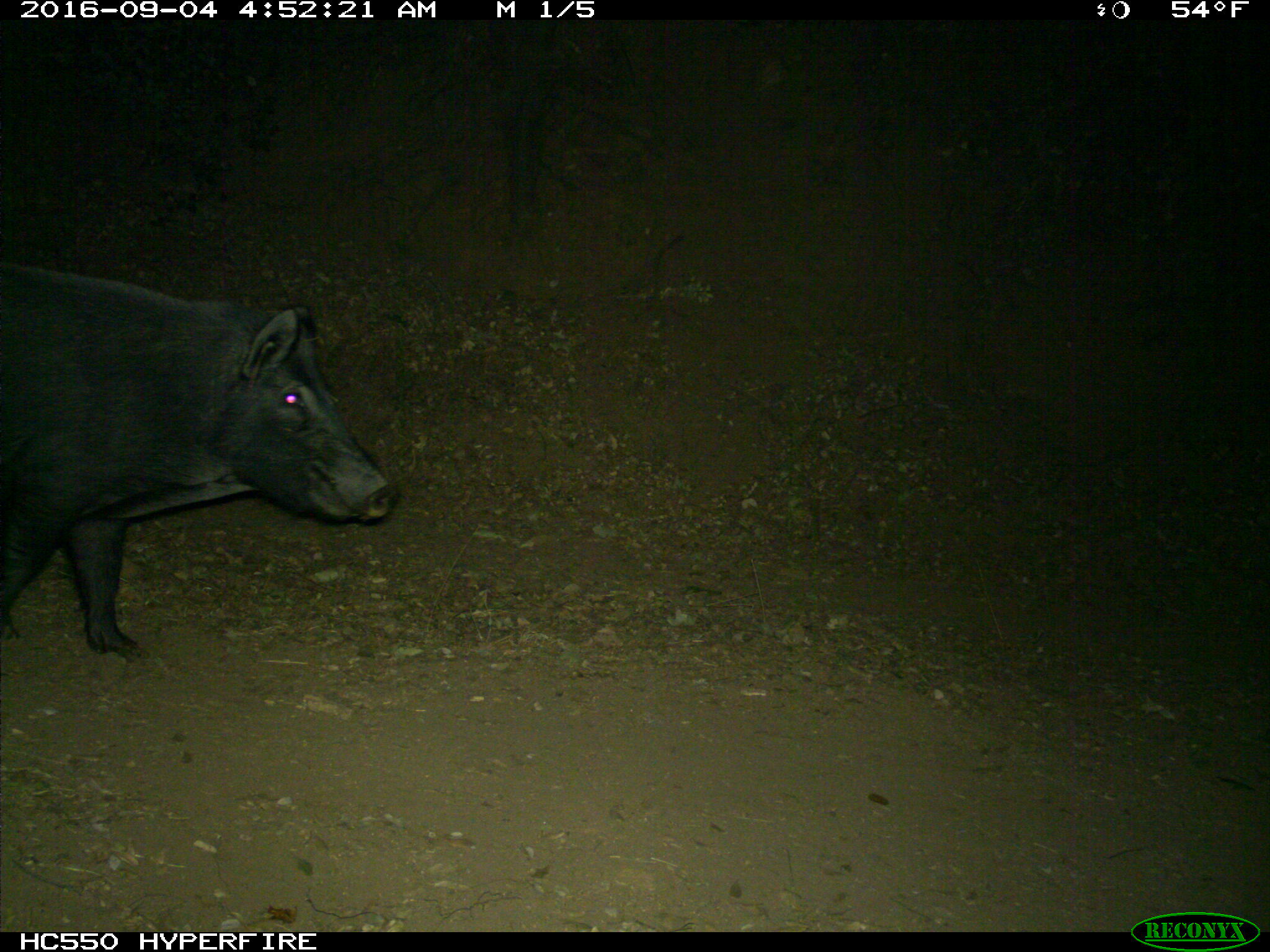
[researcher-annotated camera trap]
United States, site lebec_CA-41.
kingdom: Animalia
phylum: Chordata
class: Mammalia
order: Artiodactyla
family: Suidae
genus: Sus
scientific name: Sus scrofa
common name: wild boar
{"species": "Sus scrofa (wild boar)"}